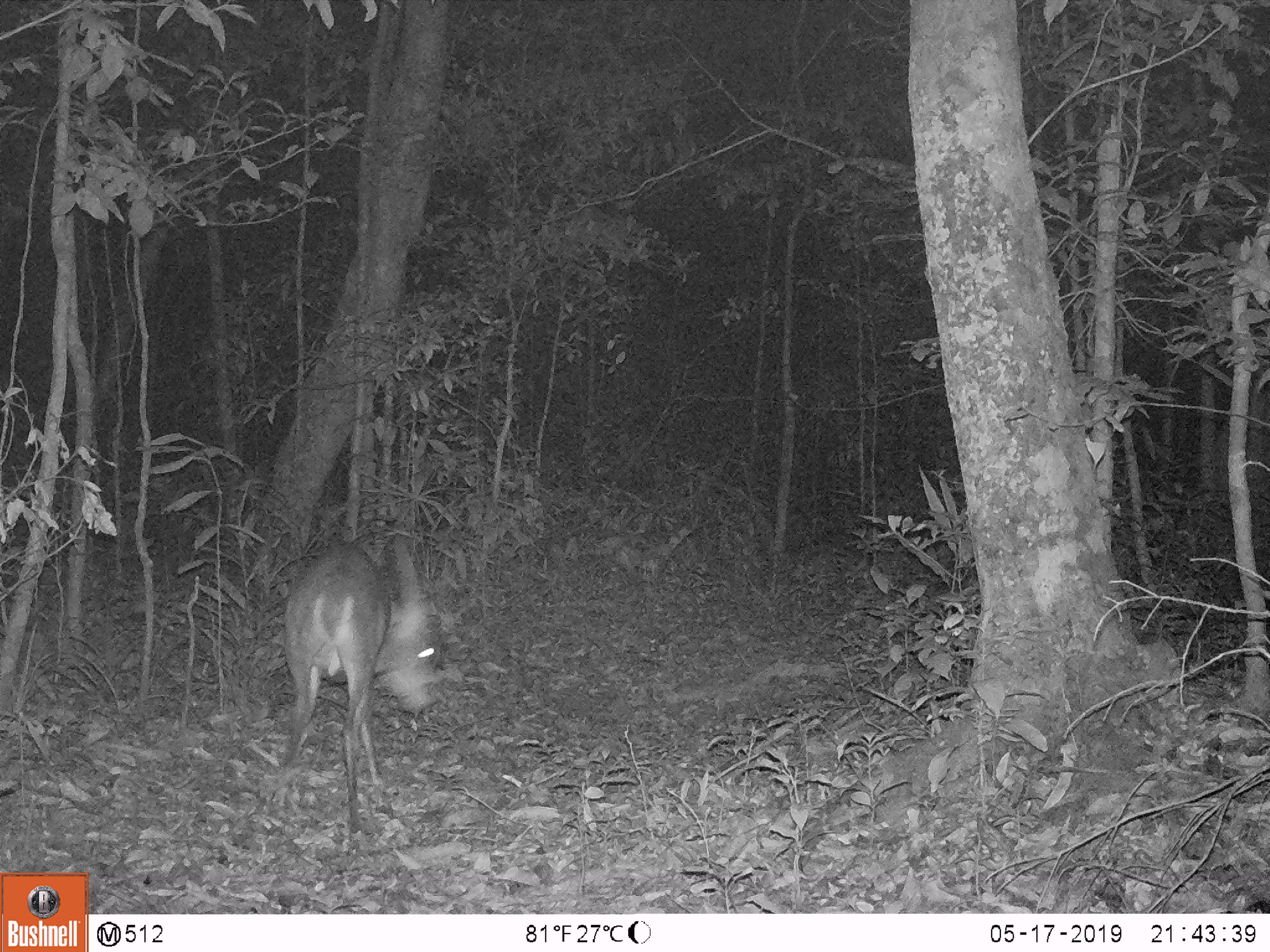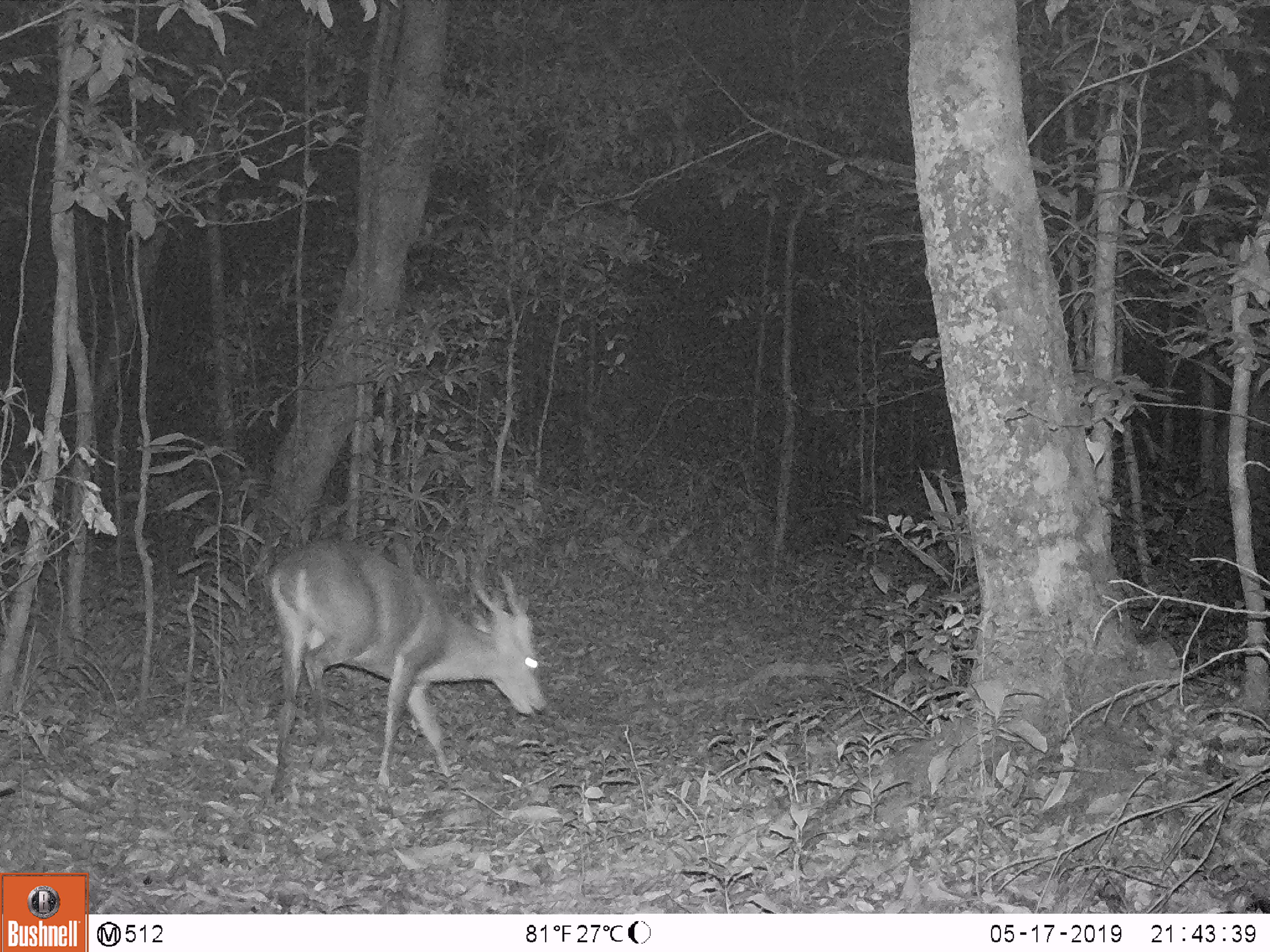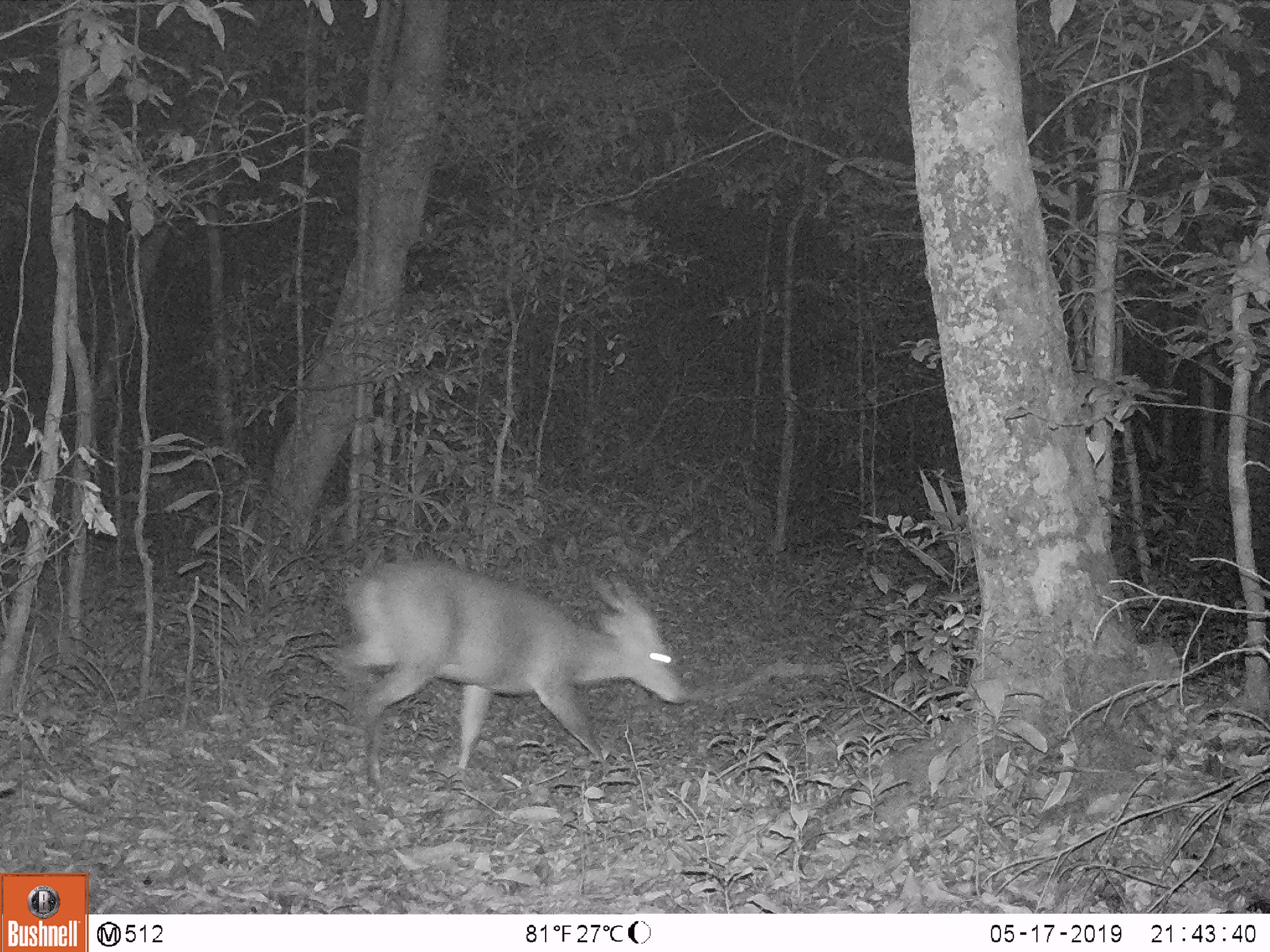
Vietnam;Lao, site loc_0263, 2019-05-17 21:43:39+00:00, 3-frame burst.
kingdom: Animalia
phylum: Chordata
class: Mammalia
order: Artiodactyla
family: Cervidae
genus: Muntiacus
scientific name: Muntiacus vuquangensis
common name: large-antlered muntjac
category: large antlered muntjac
Large antlered muntjac (large-antlered muntjac) (Muntiacus vuquangensis). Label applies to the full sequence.